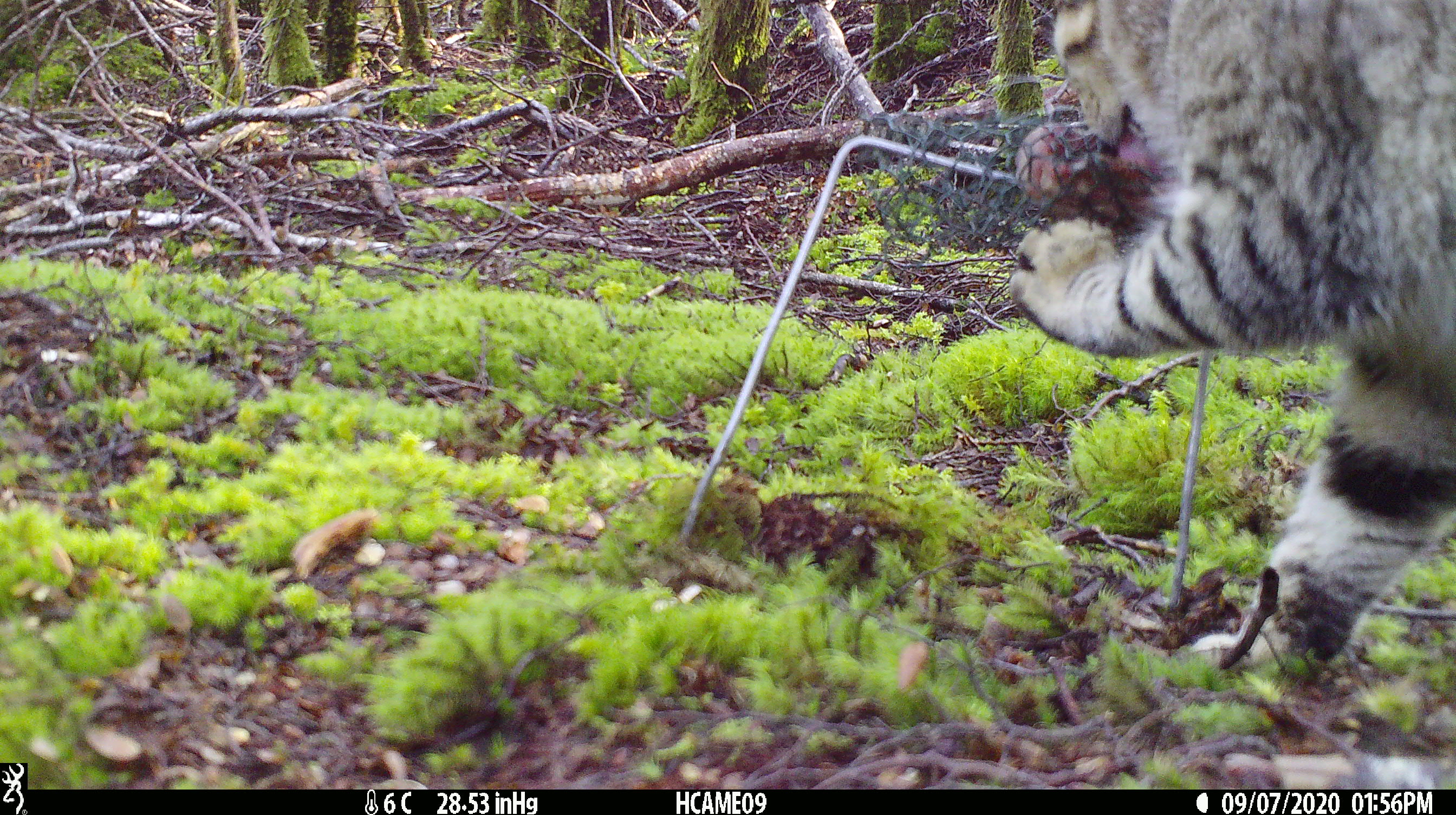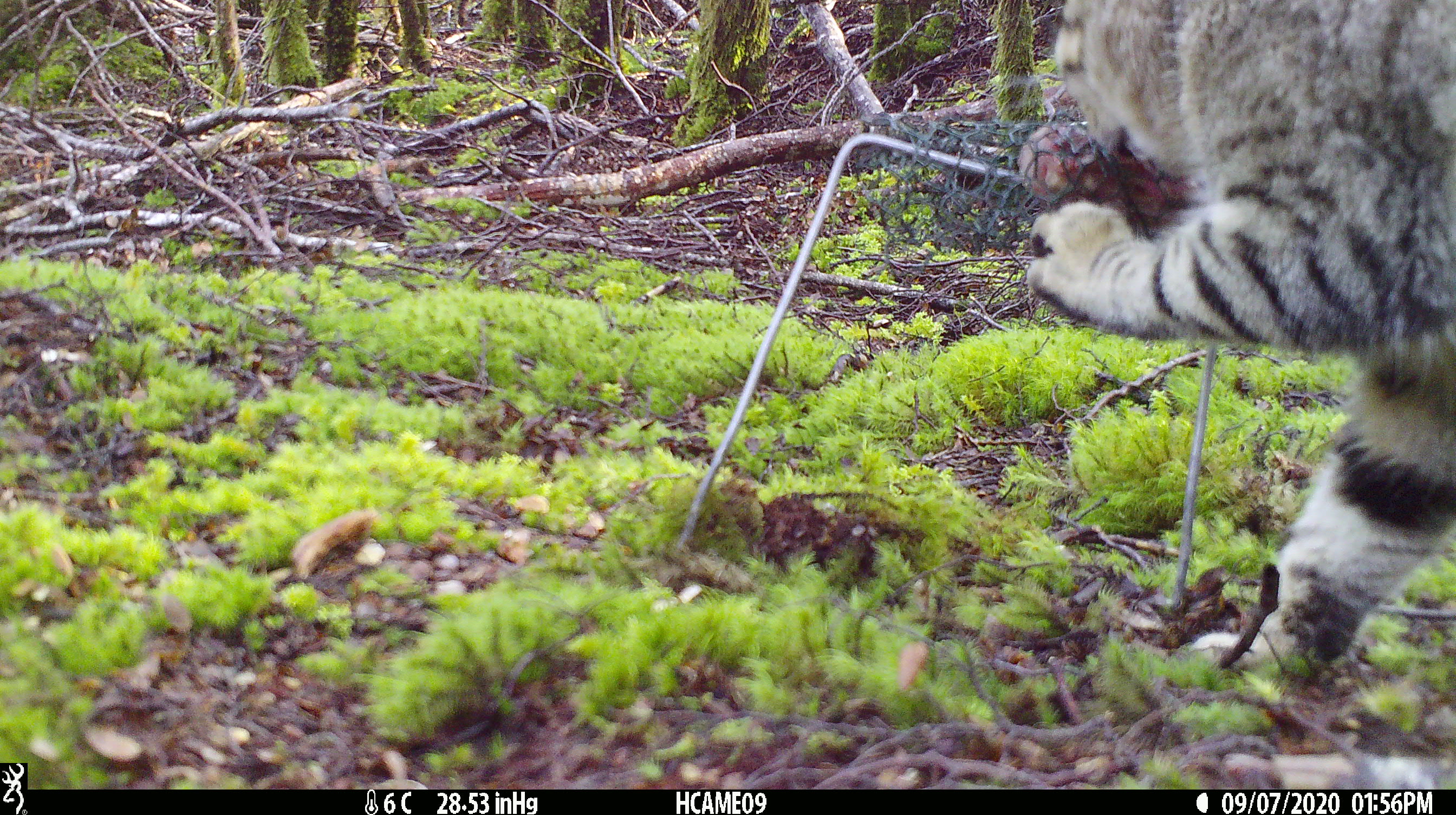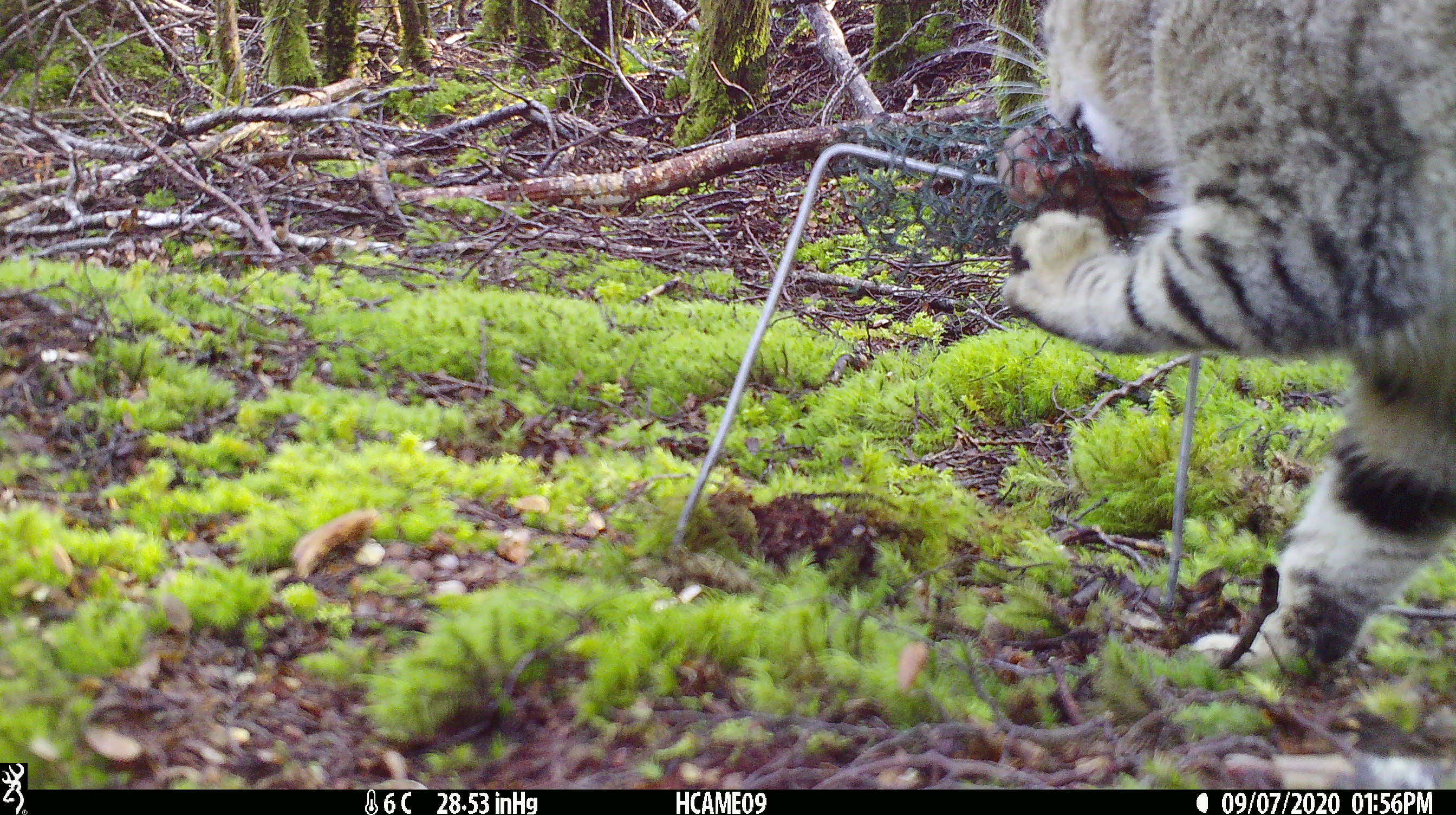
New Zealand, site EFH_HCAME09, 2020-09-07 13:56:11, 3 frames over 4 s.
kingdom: Animalia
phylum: Chordata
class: Mammalia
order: Carnivora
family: Felidae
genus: Felis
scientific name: Felis catus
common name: domestic cat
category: cat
Cat (domestic cat) (Felis catus).